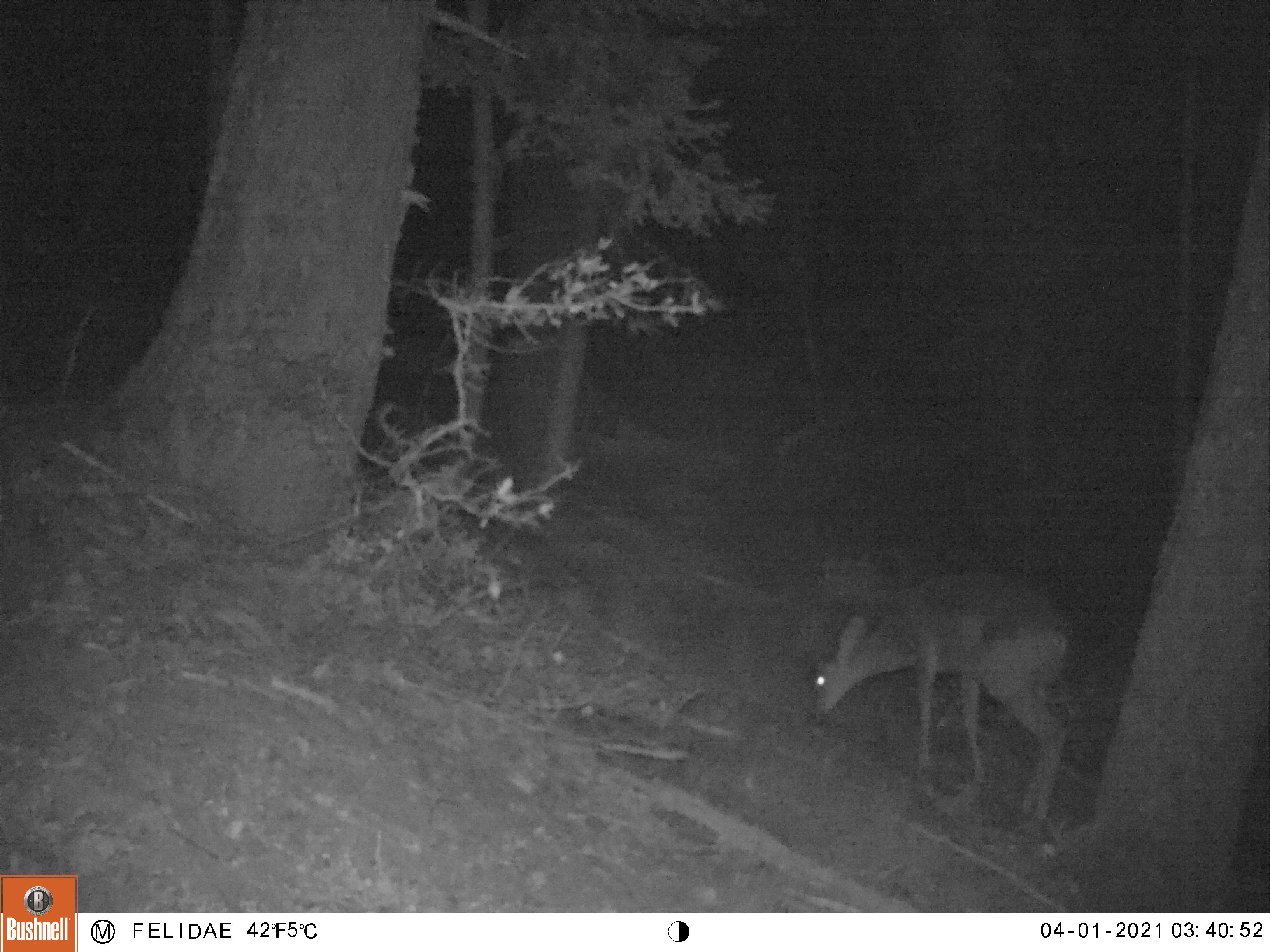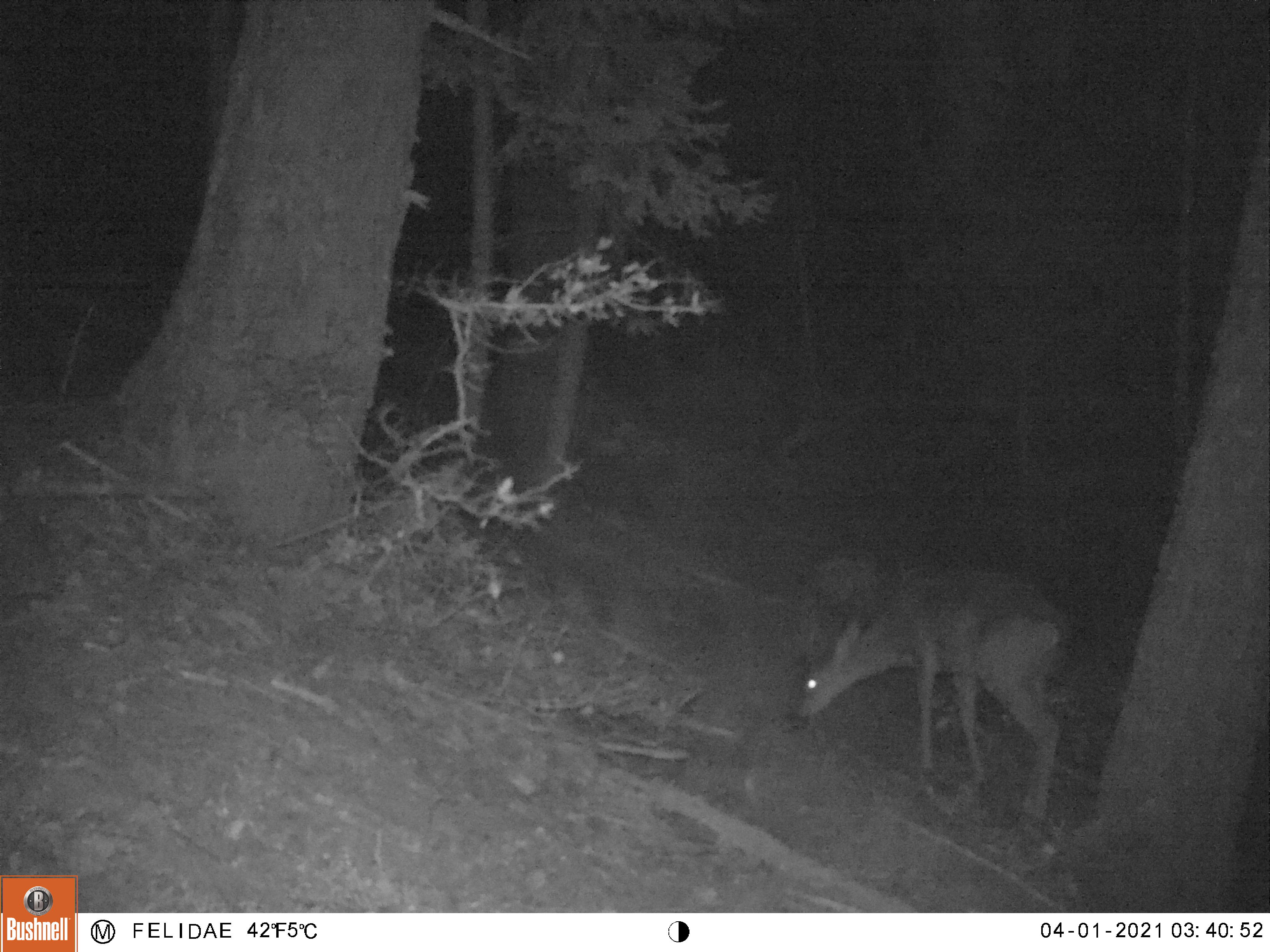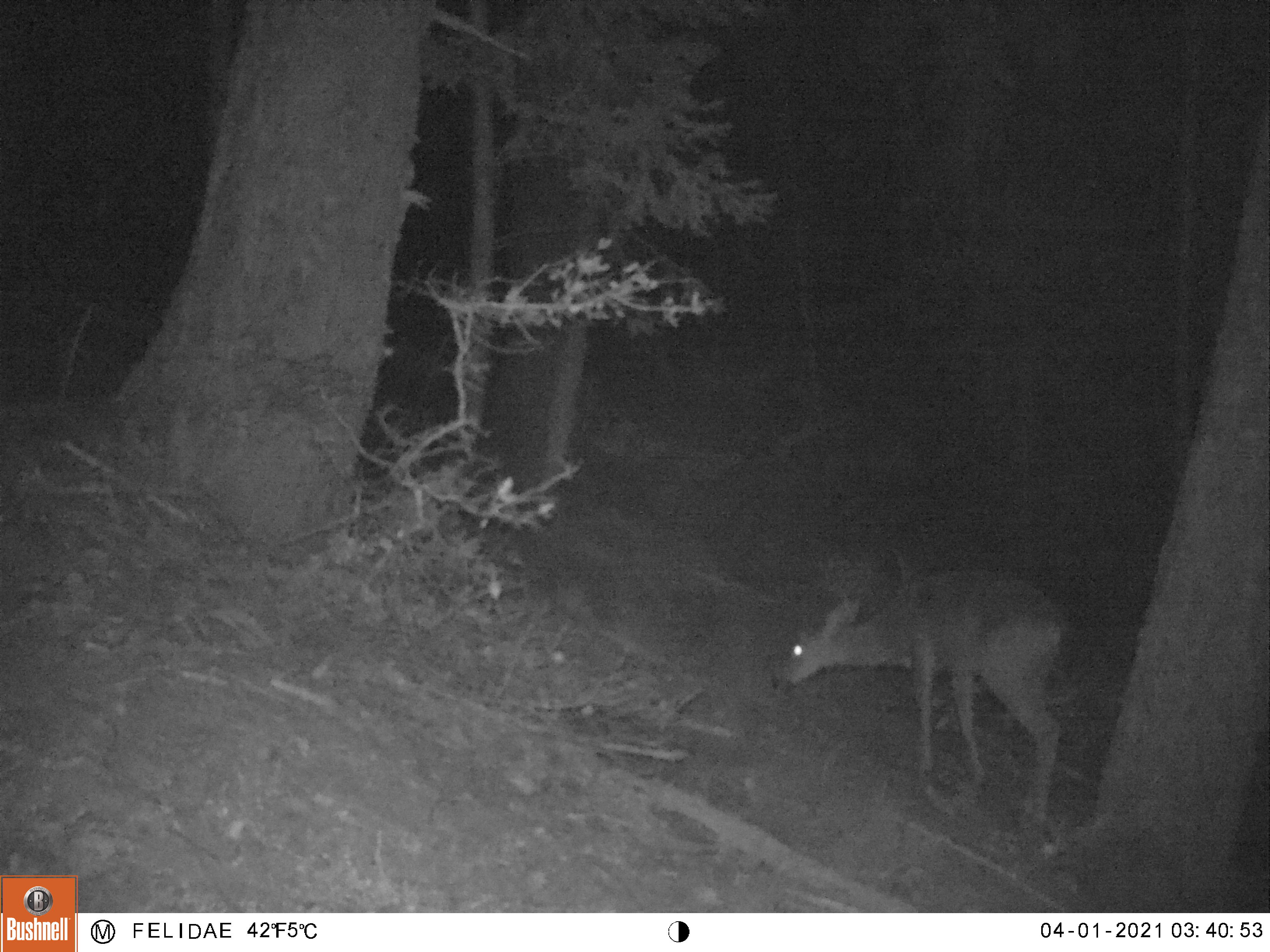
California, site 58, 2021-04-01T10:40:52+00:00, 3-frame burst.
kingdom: Animalia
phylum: Chordata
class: Mammalia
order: Artiodactyla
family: Cervidae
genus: Odocoileus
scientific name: Odocoileus hemionus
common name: mule deer